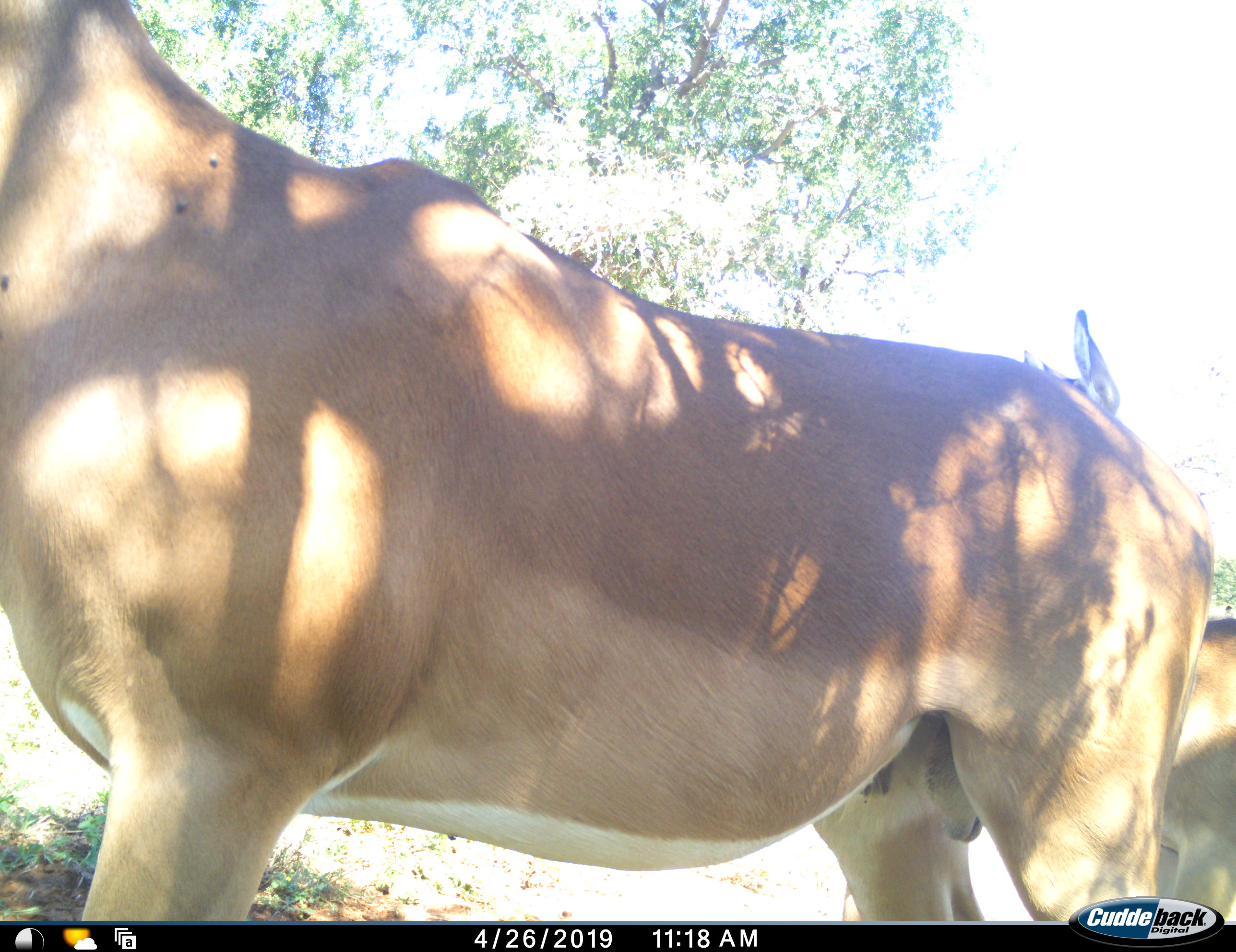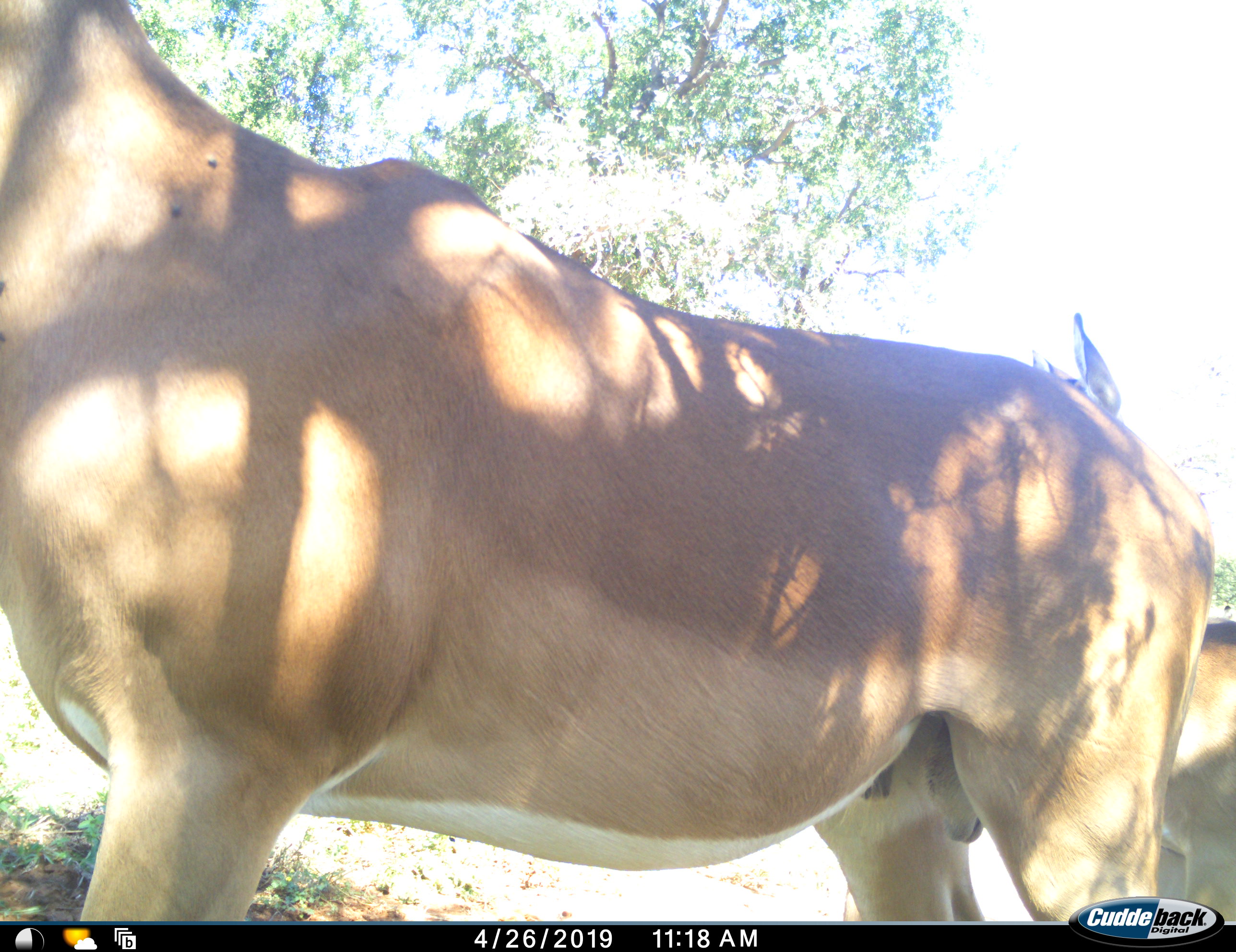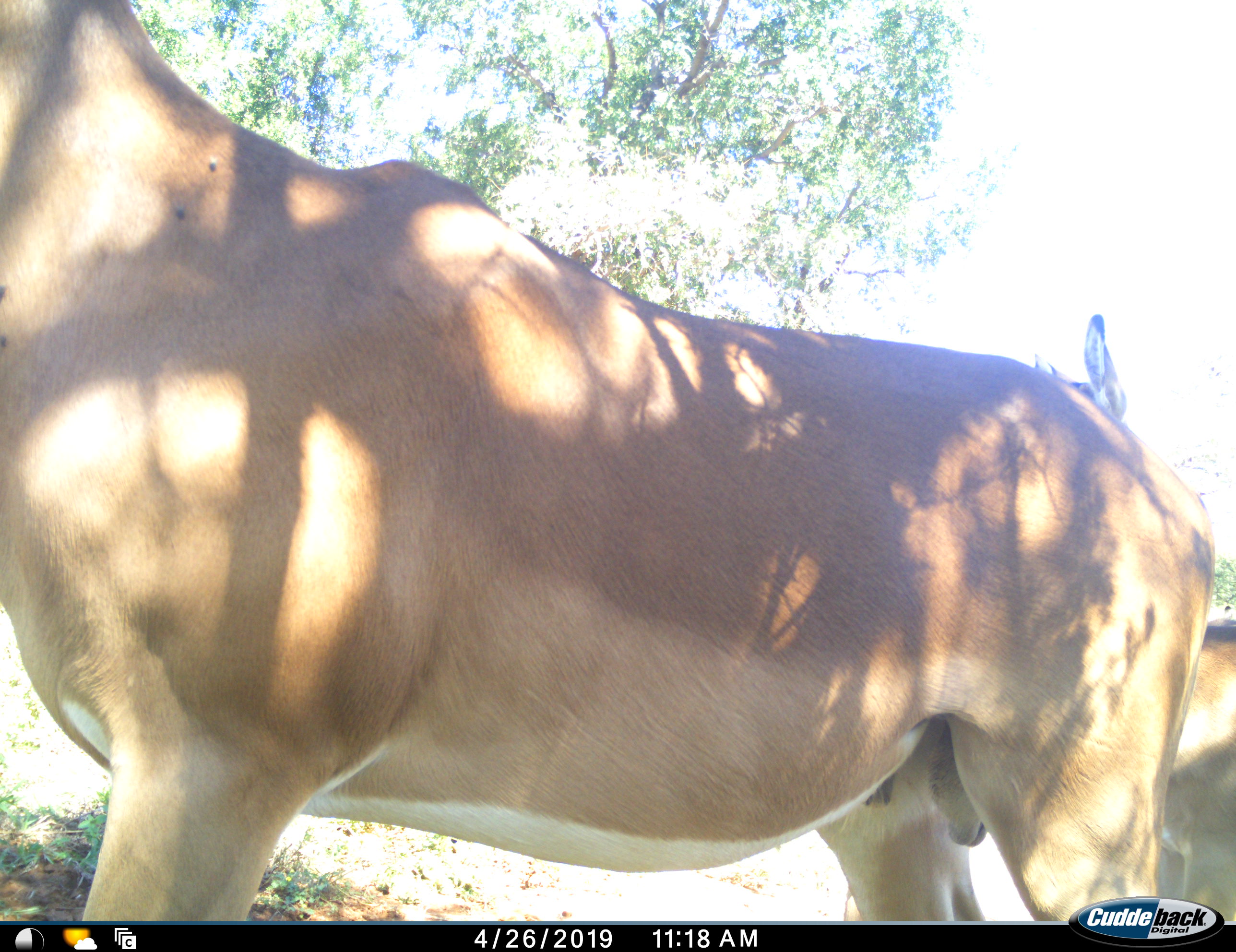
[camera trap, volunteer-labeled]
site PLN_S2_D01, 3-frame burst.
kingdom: Animalia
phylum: Chordata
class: Mammalia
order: Artiodactyla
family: Bovidae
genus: Aepyceros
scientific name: Aepyceros melampus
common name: impala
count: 2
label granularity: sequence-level